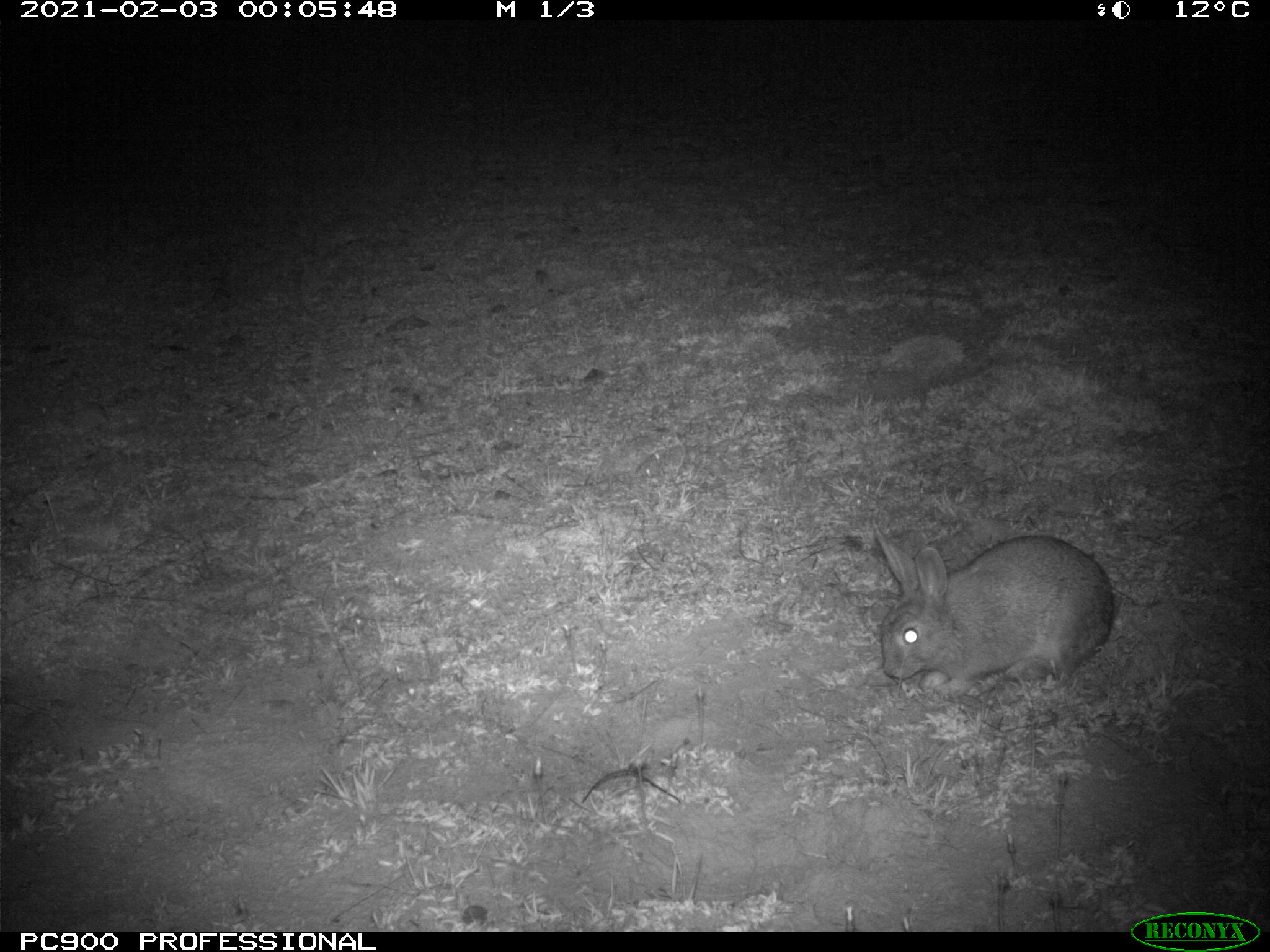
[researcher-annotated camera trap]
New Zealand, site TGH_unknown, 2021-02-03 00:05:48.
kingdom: Animalia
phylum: Chordata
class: Mammalia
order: Lagomorpha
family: Leporidae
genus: Oryctolagus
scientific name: Oryctolagus cuniculus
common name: european rabbit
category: rabbit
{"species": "rabbit (european rabbit) (Oryctolagus cuniculus)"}